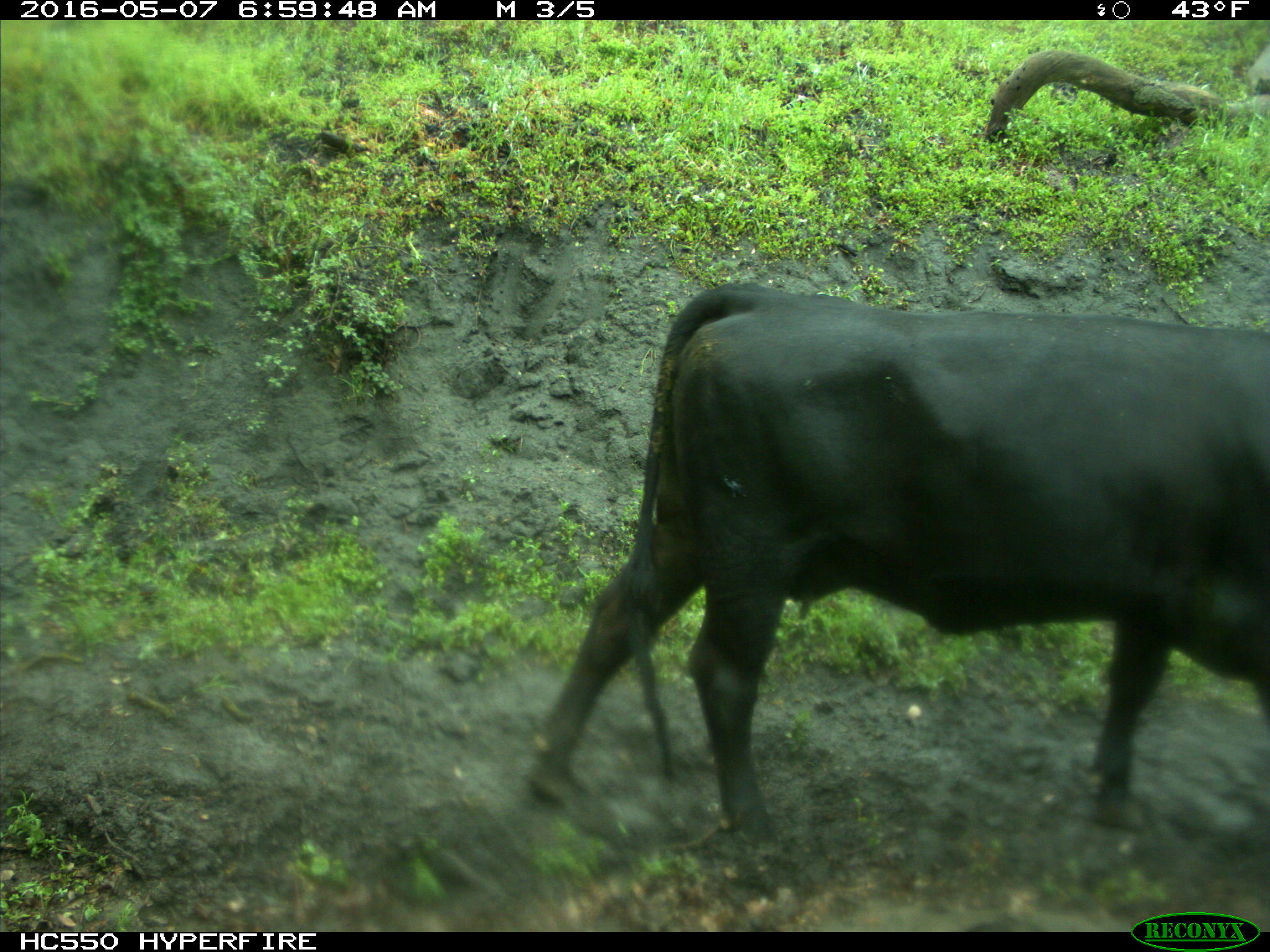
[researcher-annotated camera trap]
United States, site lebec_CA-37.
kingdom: Animalia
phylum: Chordata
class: Mammalia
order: Artiodactyla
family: Bovidae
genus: Bos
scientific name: Bos taurus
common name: domestic cow